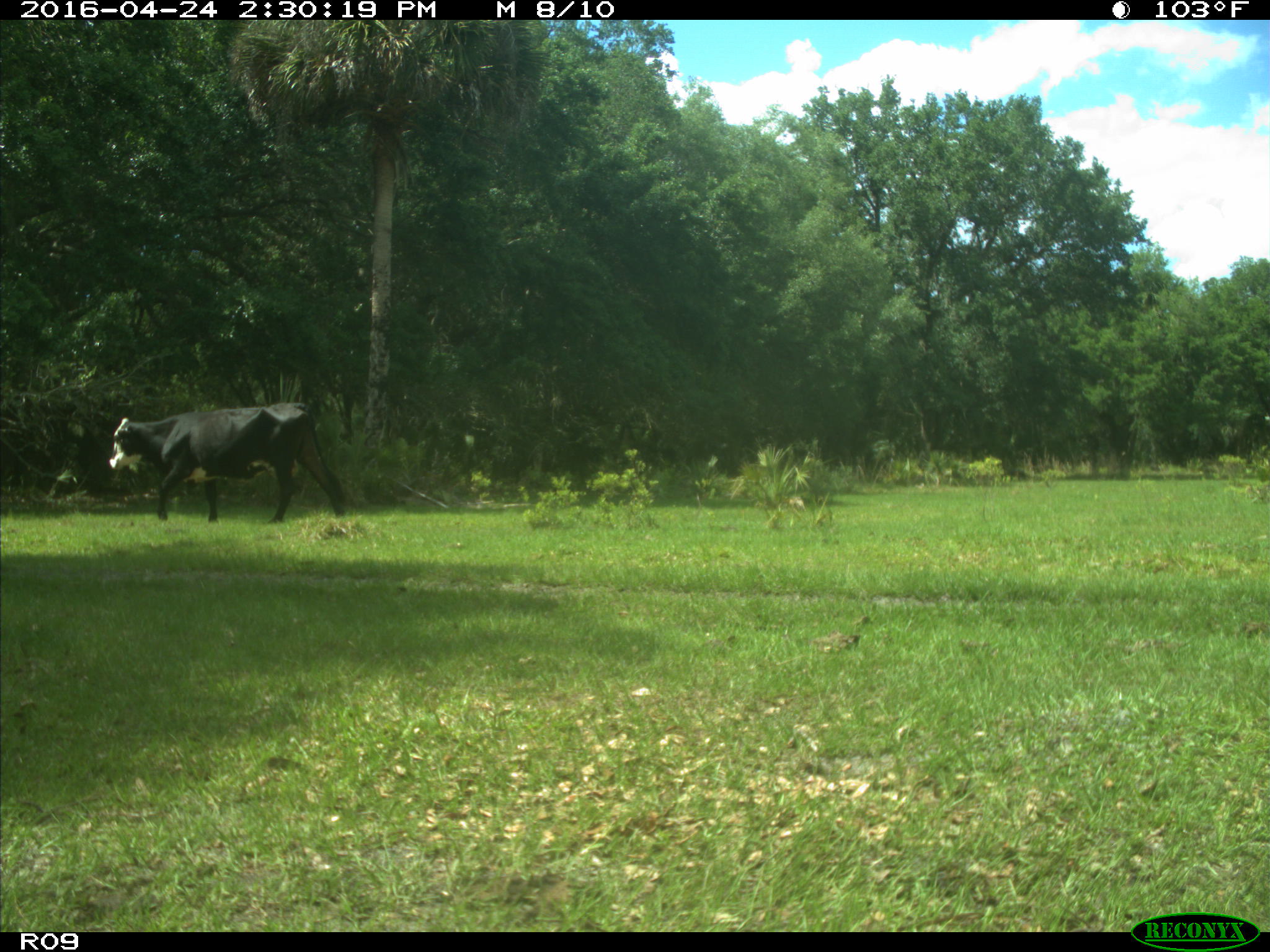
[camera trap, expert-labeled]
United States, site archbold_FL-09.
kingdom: Animalia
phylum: Chordata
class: Mammalia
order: Artiodactyla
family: Bovidae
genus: Bos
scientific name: Bos taurus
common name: domestic cow